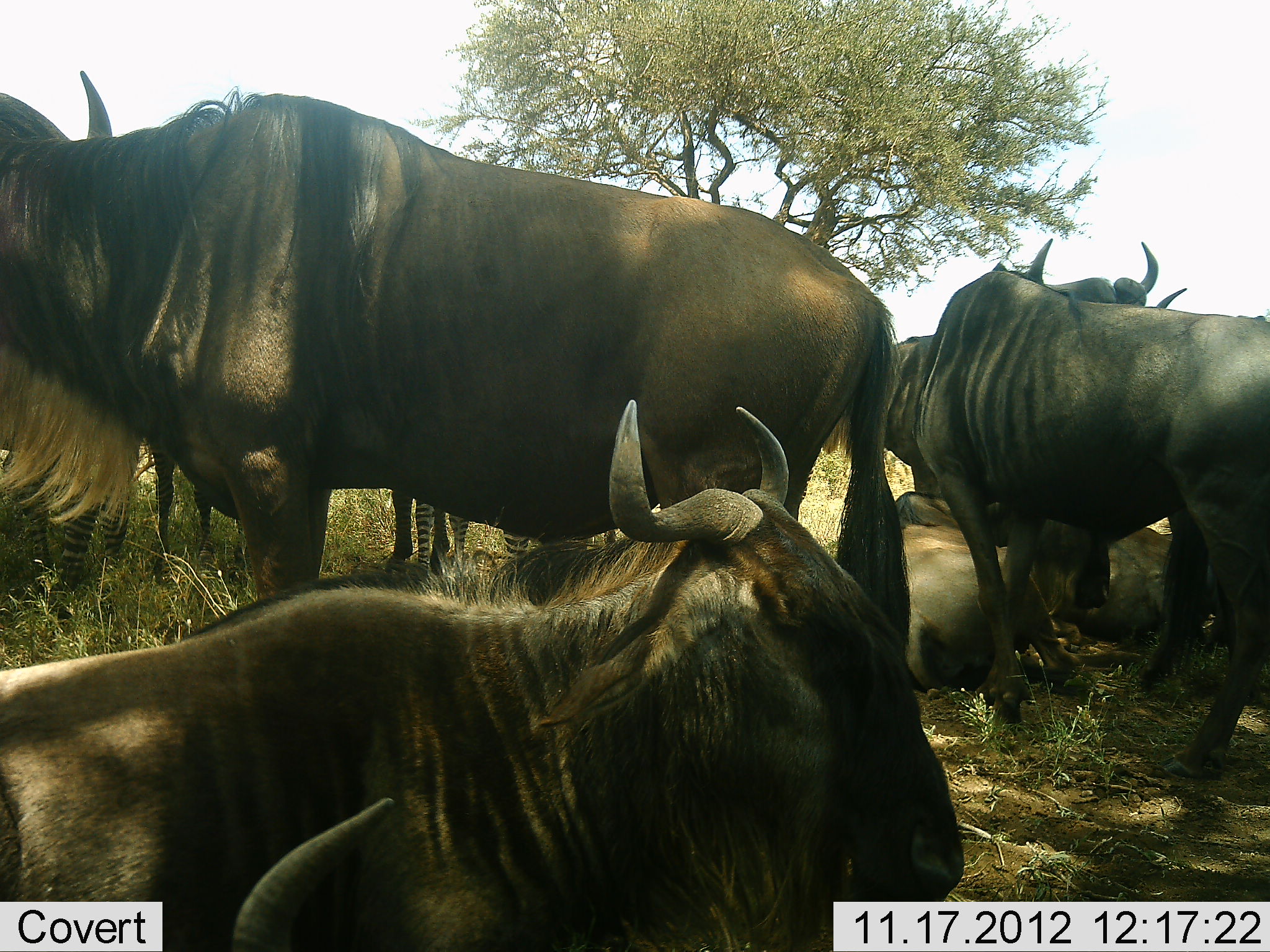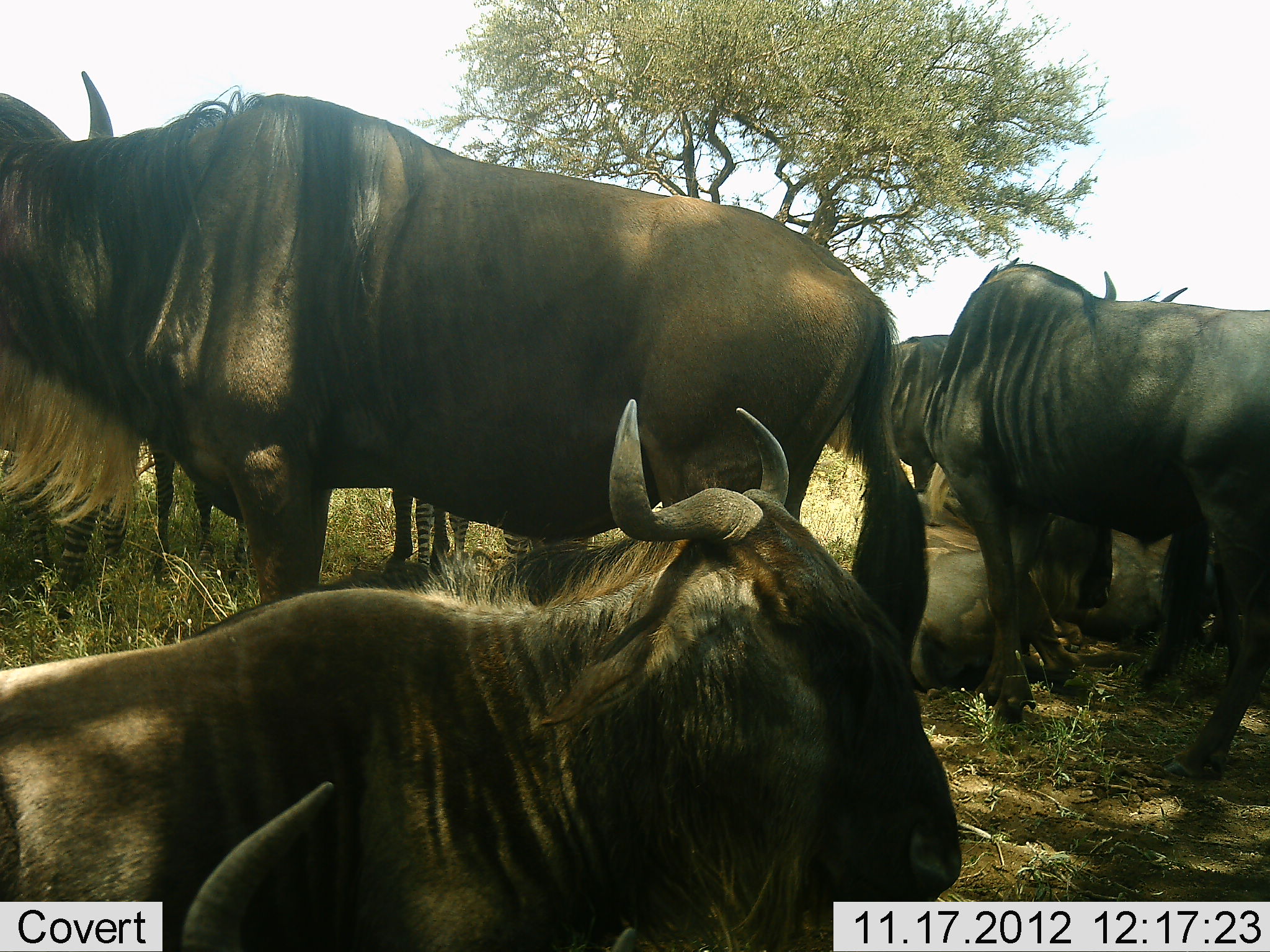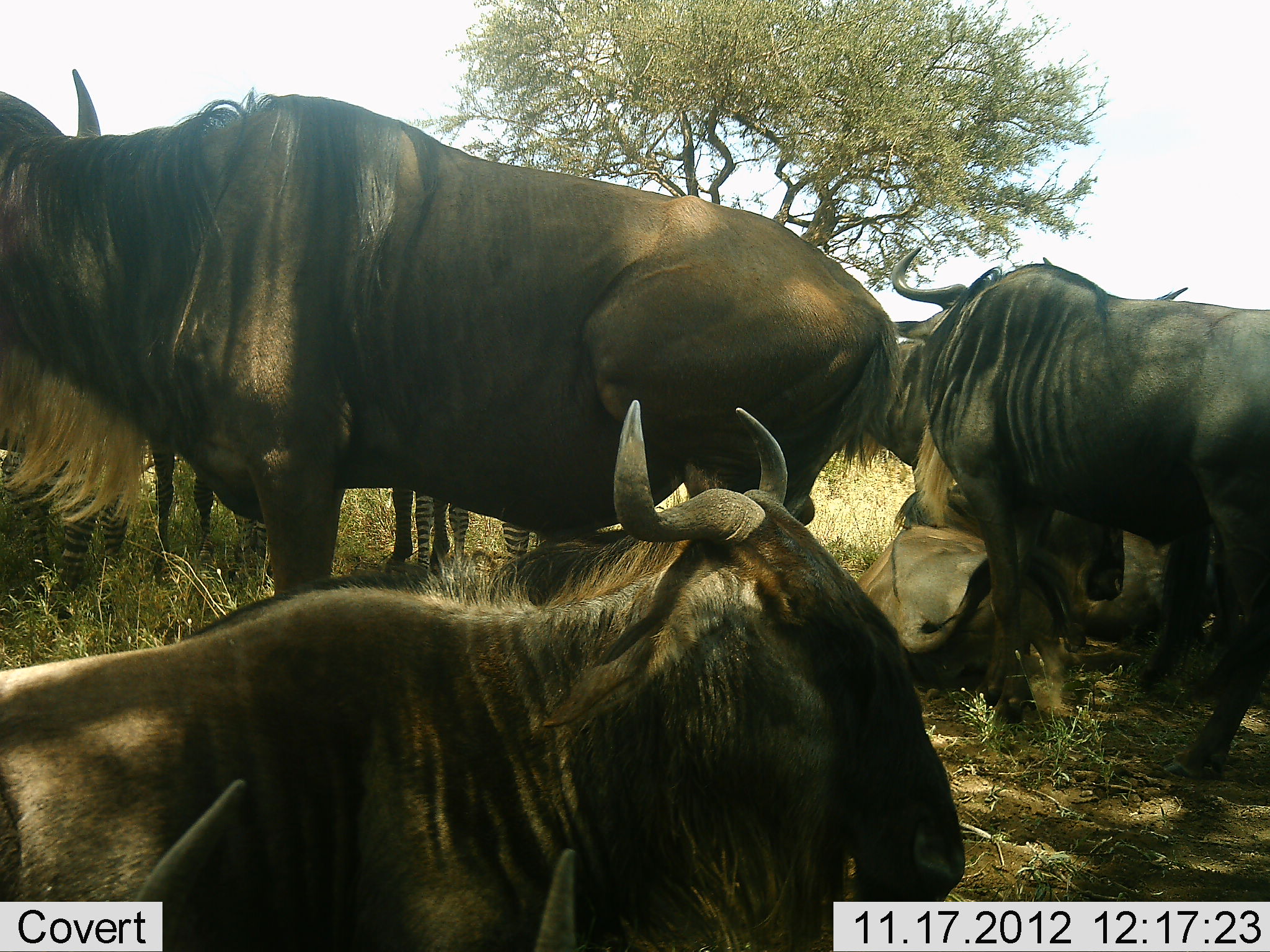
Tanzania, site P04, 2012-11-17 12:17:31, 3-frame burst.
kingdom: Animalia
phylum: Chordata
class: Mammalia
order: Artiodactyla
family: Bovidae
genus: Connochaetes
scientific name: Connochaetes taurinus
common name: blue wildebeest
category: wildebeest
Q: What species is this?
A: Wildebeest (blue wildebeest) (Connochaetes taurinus).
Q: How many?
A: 6.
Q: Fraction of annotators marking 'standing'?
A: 83%.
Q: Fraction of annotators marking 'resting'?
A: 92%.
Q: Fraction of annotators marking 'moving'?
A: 0%.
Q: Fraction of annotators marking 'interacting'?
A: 8%.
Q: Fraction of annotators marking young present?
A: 0%.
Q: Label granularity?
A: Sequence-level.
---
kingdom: Animalia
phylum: Chordata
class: Mammalia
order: Perissodactyla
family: Equidae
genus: Equus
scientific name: Equus quagga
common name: plains zebra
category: zebra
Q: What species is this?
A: Zebra (plains zebra) (Equus quagga).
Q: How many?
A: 2.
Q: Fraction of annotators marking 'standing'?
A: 100%.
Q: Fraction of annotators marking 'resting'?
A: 10%.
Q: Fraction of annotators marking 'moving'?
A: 0%.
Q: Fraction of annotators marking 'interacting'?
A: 0%.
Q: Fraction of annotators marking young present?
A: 0%.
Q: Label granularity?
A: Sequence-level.